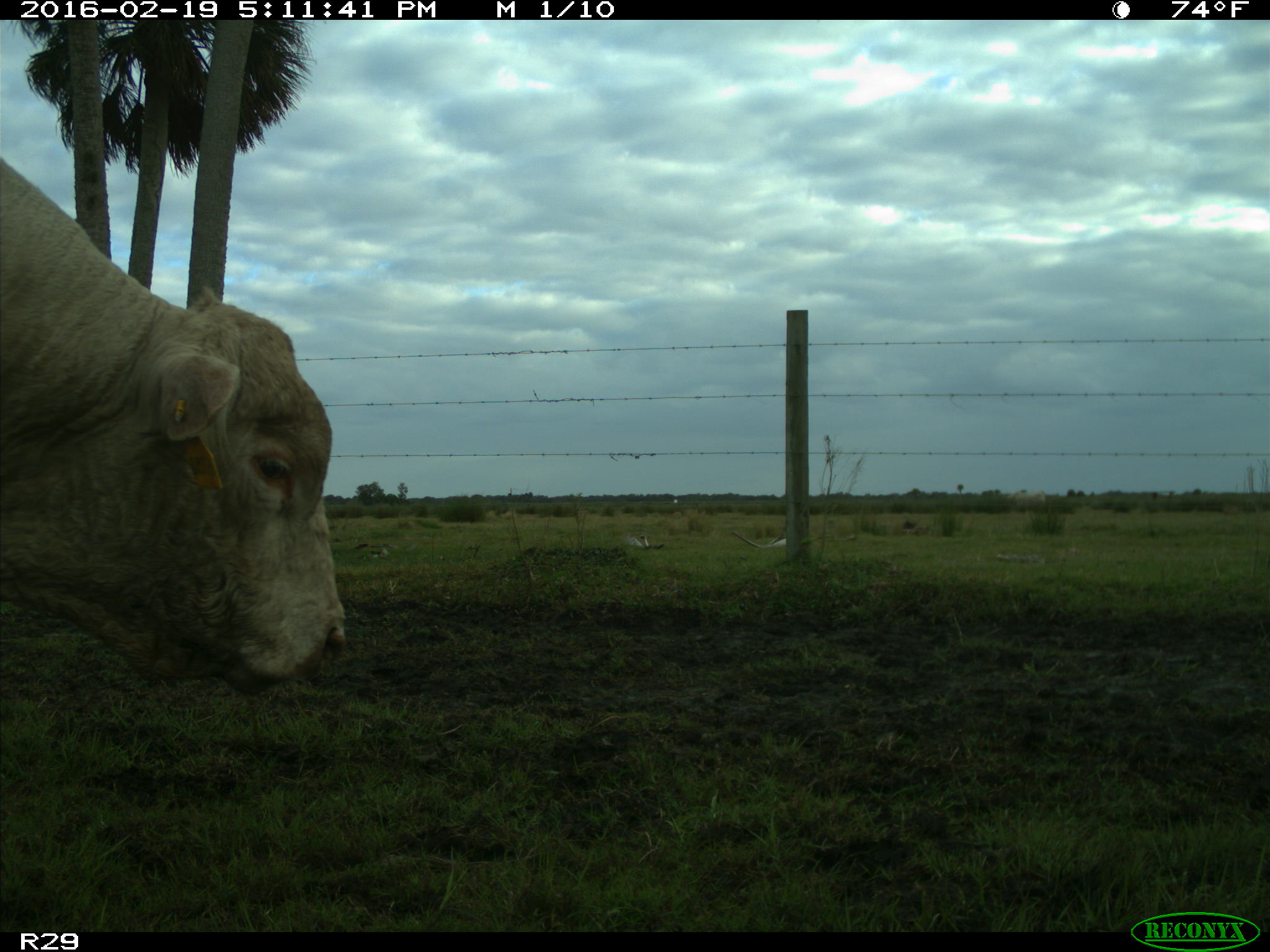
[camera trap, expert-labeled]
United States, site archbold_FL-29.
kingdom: Animalia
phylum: Chordata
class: Mammalia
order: Artiodactyla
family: Bovidae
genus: Bos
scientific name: Bos taurus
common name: domestic cow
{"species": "Bos taurus (domestic cow)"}